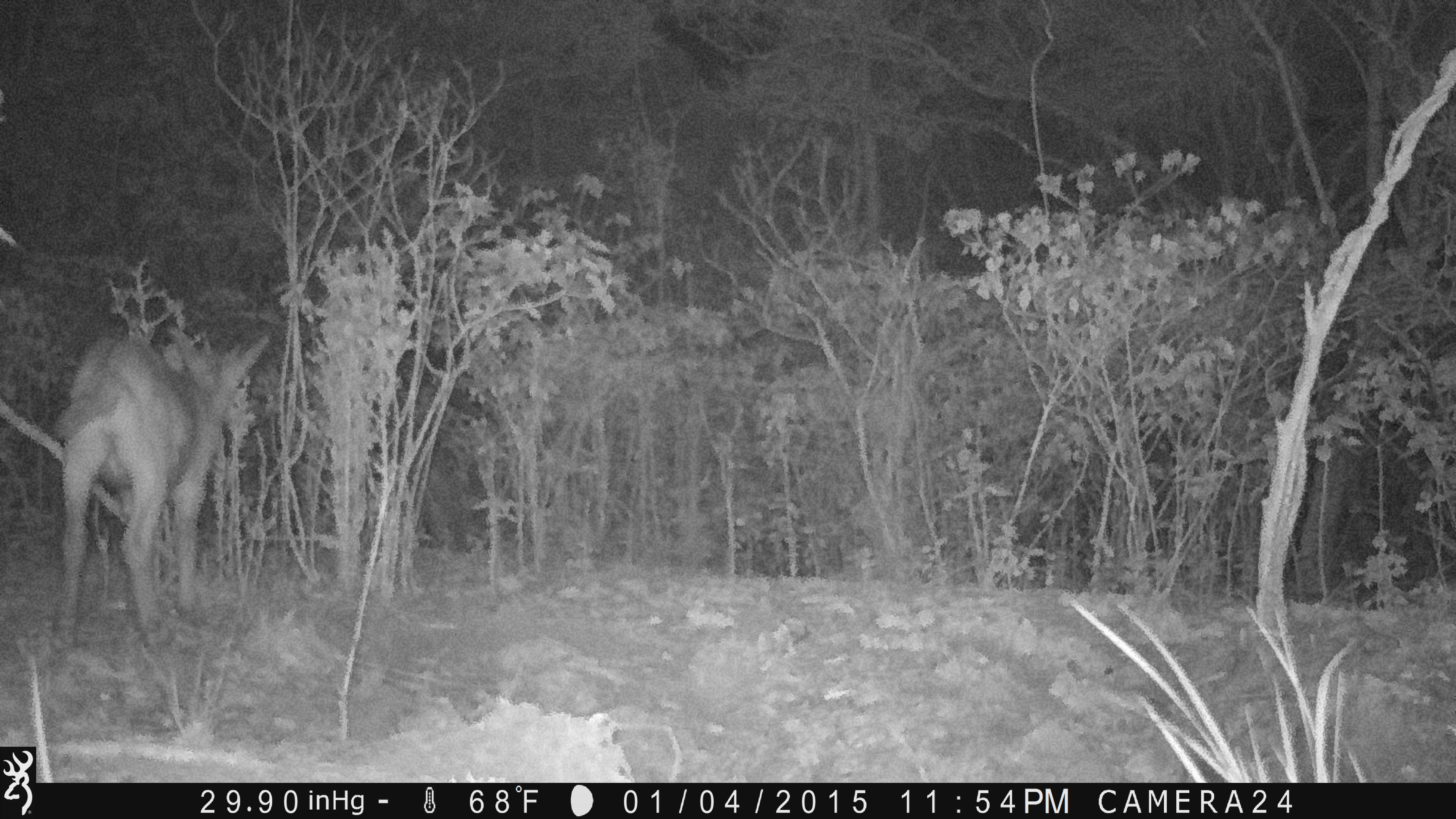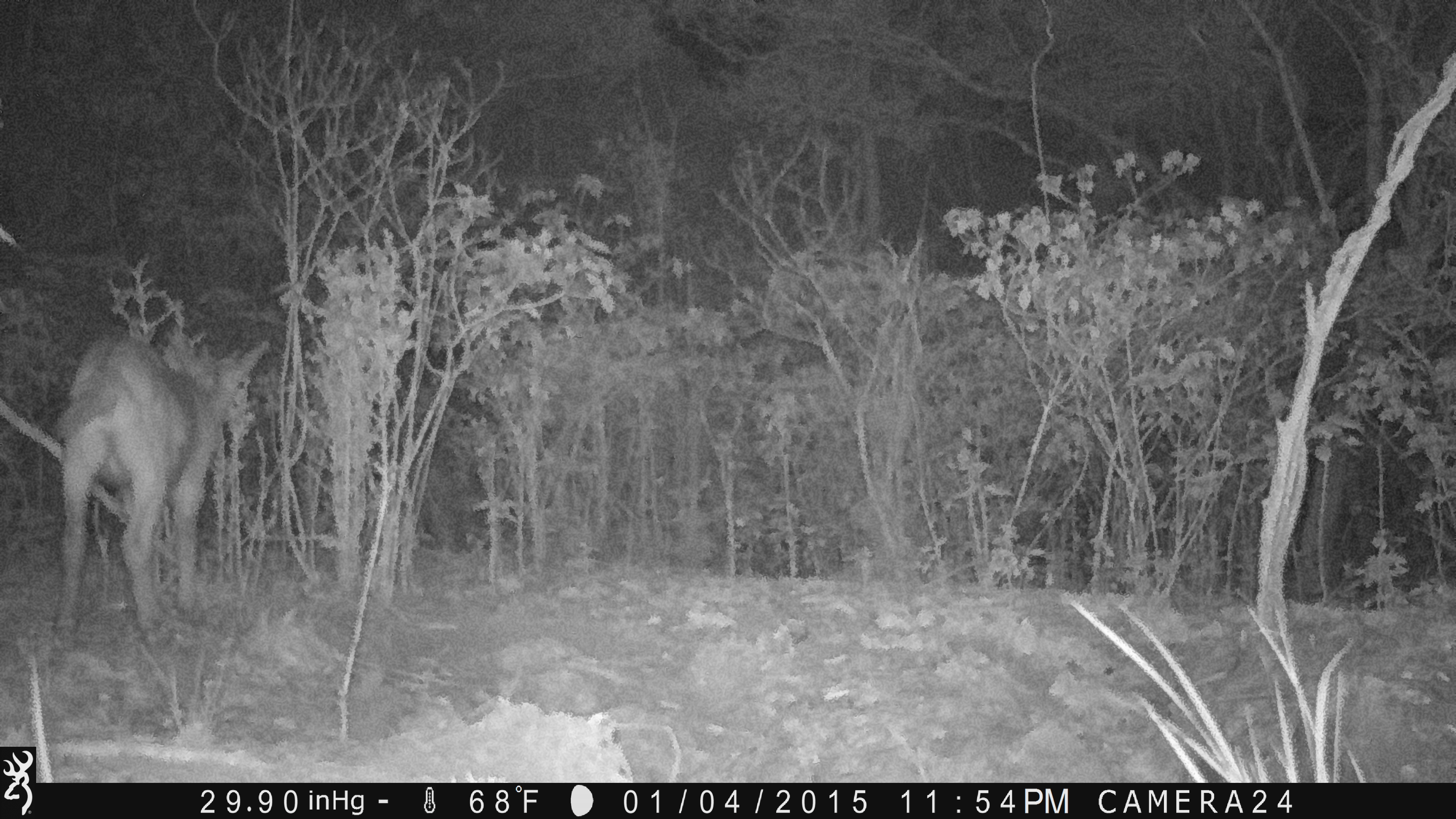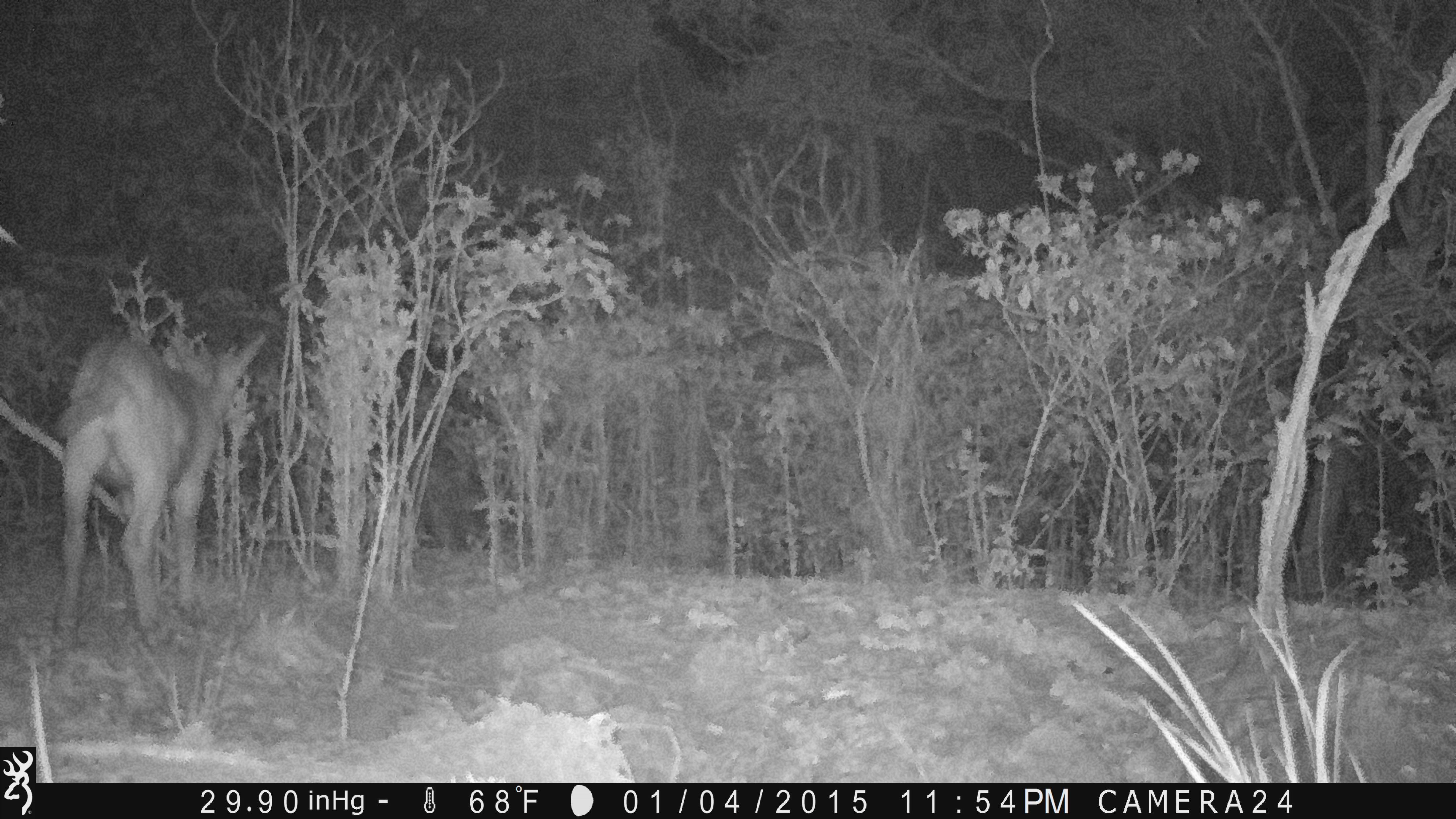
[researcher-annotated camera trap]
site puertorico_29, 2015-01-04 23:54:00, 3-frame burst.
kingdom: Animalia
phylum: Chordata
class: Mammalia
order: Artiodactyla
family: Bovidae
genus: Capra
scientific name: Capra hircus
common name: goat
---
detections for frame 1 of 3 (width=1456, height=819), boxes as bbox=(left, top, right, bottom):
goat: bbox=(47, 321, 279, 651)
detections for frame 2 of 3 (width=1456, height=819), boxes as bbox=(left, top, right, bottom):
goat: bbox=(47, 328, 267, 643)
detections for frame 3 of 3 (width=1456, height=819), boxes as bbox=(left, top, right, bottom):
goat: bbox=(48, 329, 267, 649)